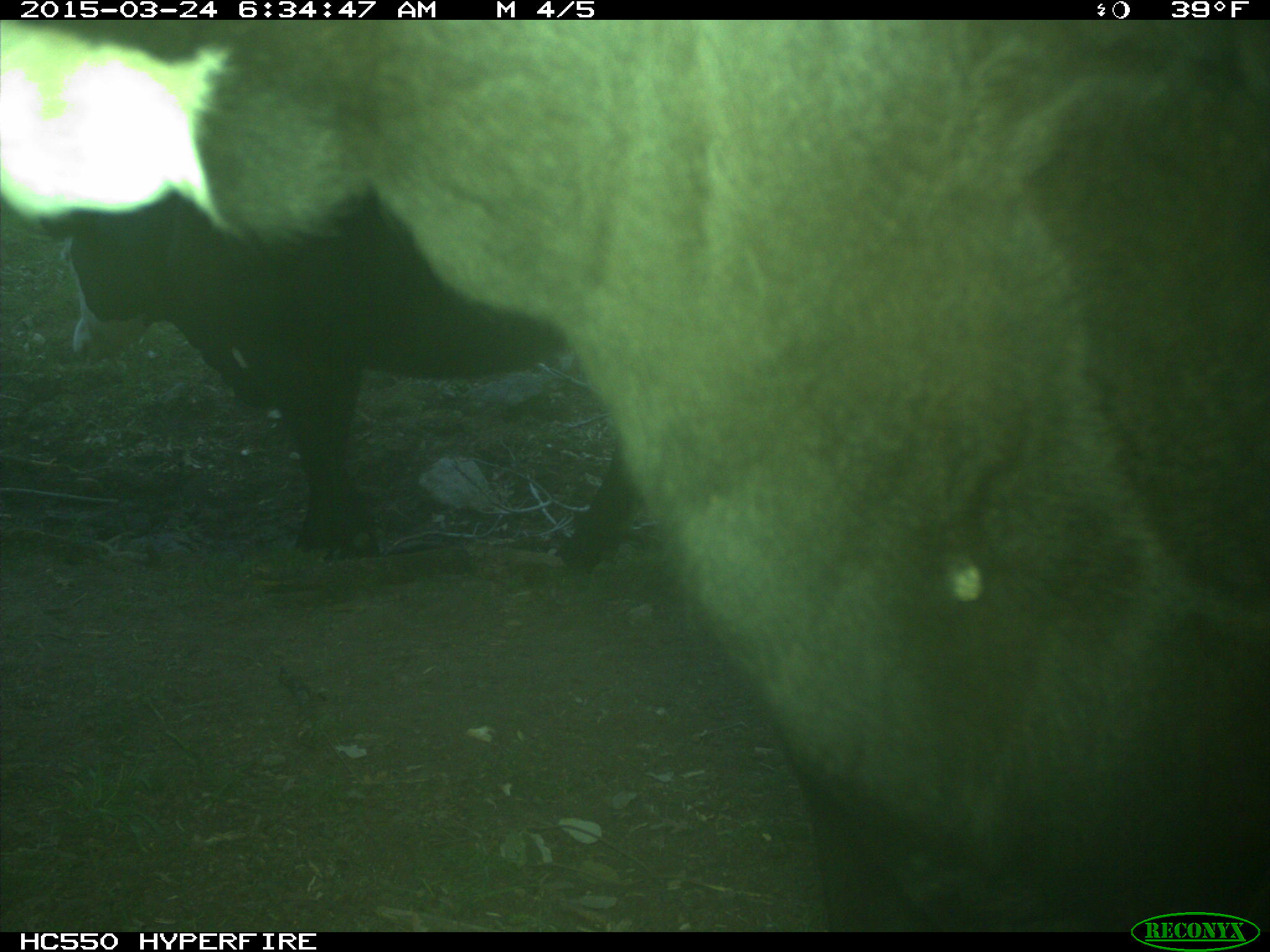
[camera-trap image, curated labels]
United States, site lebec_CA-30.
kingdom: Animalia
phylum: Chordata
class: Mammalia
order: Artiodactyla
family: Bovidae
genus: Bos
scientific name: Bos taurus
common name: domestic cow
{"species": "Bos taurus (domestic cow)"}